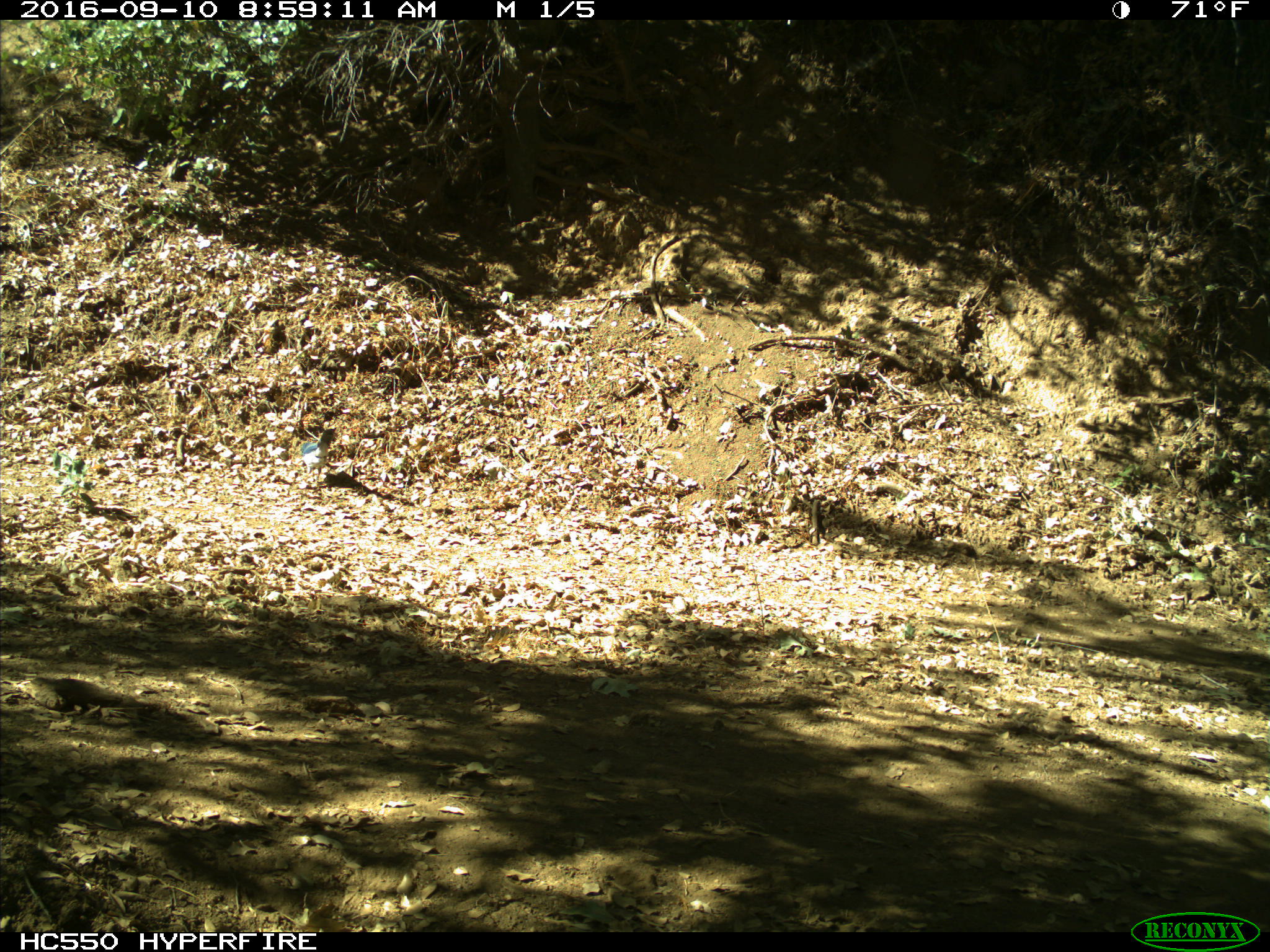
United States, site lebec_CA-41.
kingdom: Animalia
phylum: Chordata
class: Aves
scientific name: Aves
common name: birds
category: unidentified bird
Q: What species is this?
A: Unidentified bird (birds) (Aves).